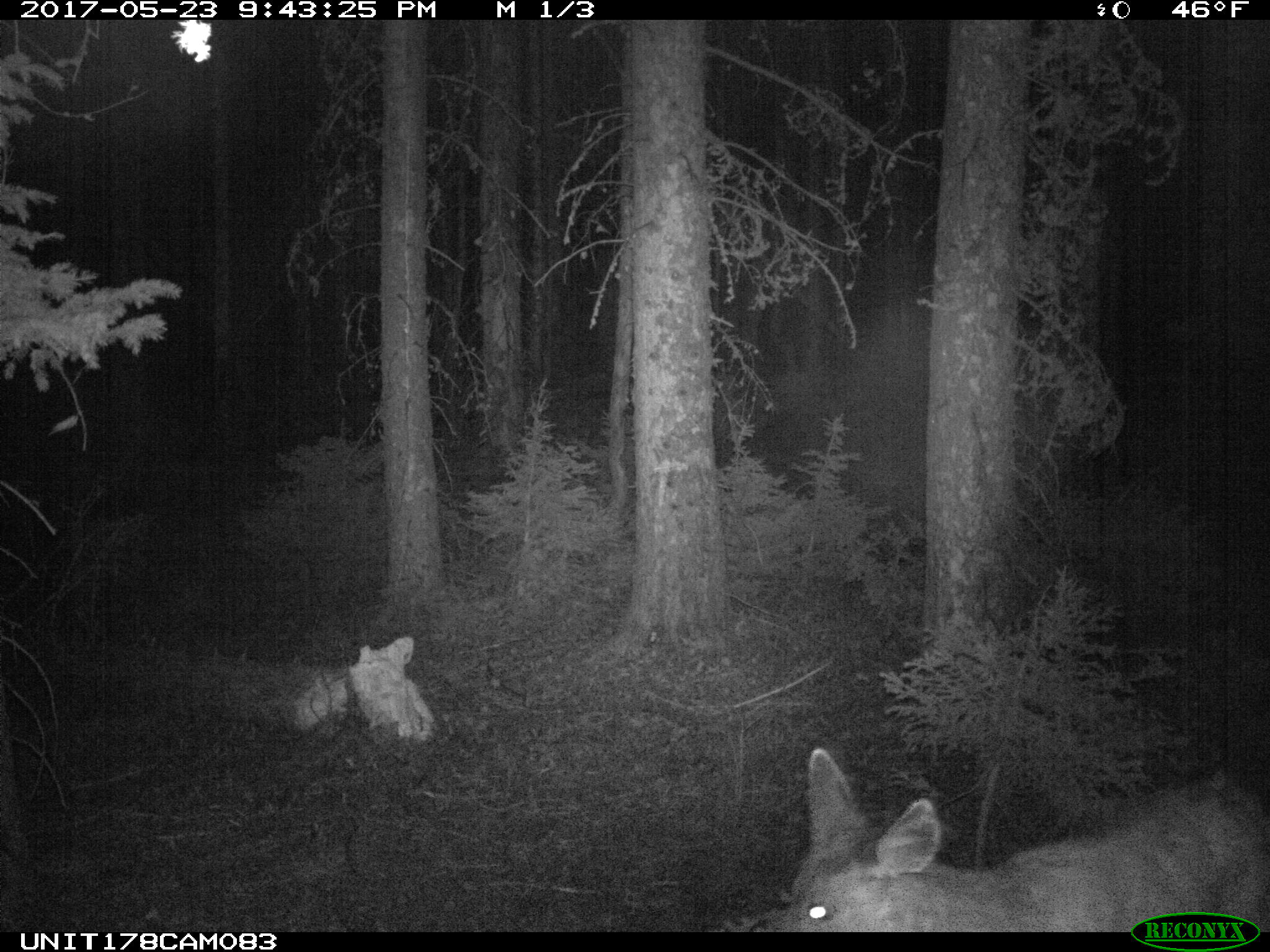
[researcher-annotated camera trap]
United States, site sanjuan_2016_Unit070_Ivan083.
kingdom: Animalia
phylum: Chordata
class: Mammalia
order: Artiodactyla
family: Cervidae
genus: Odocoileus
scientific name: Odocoileus hemionus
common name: mule deer